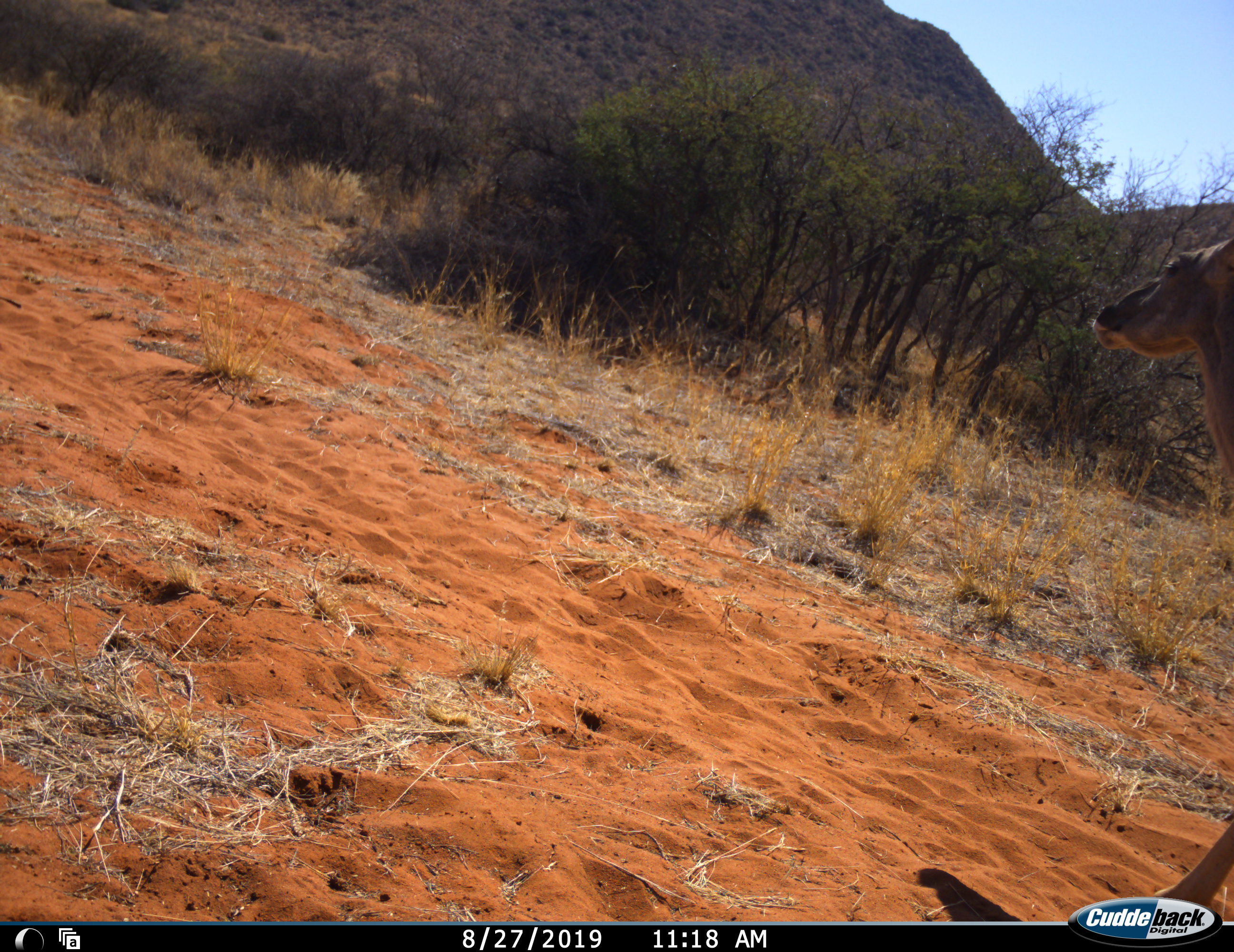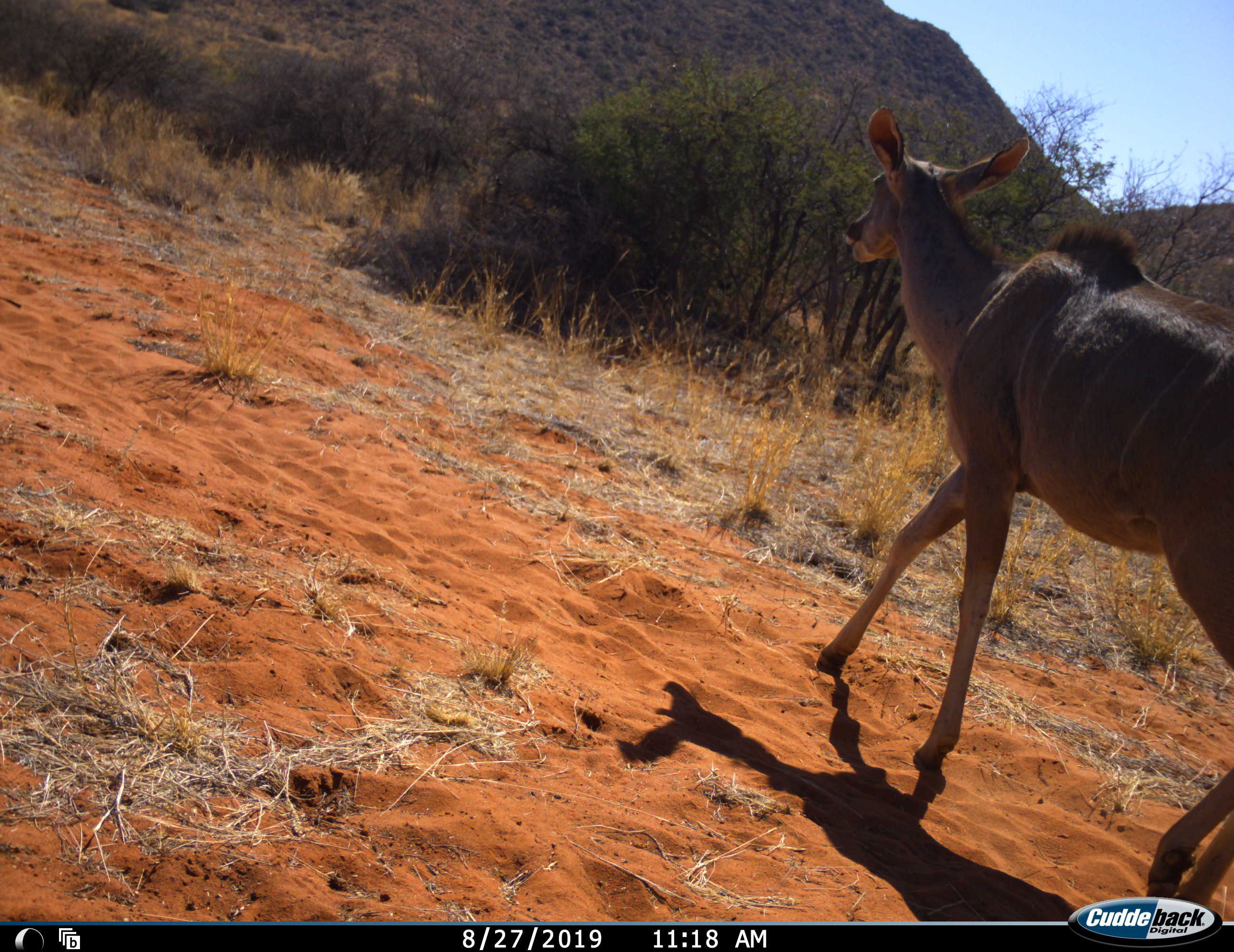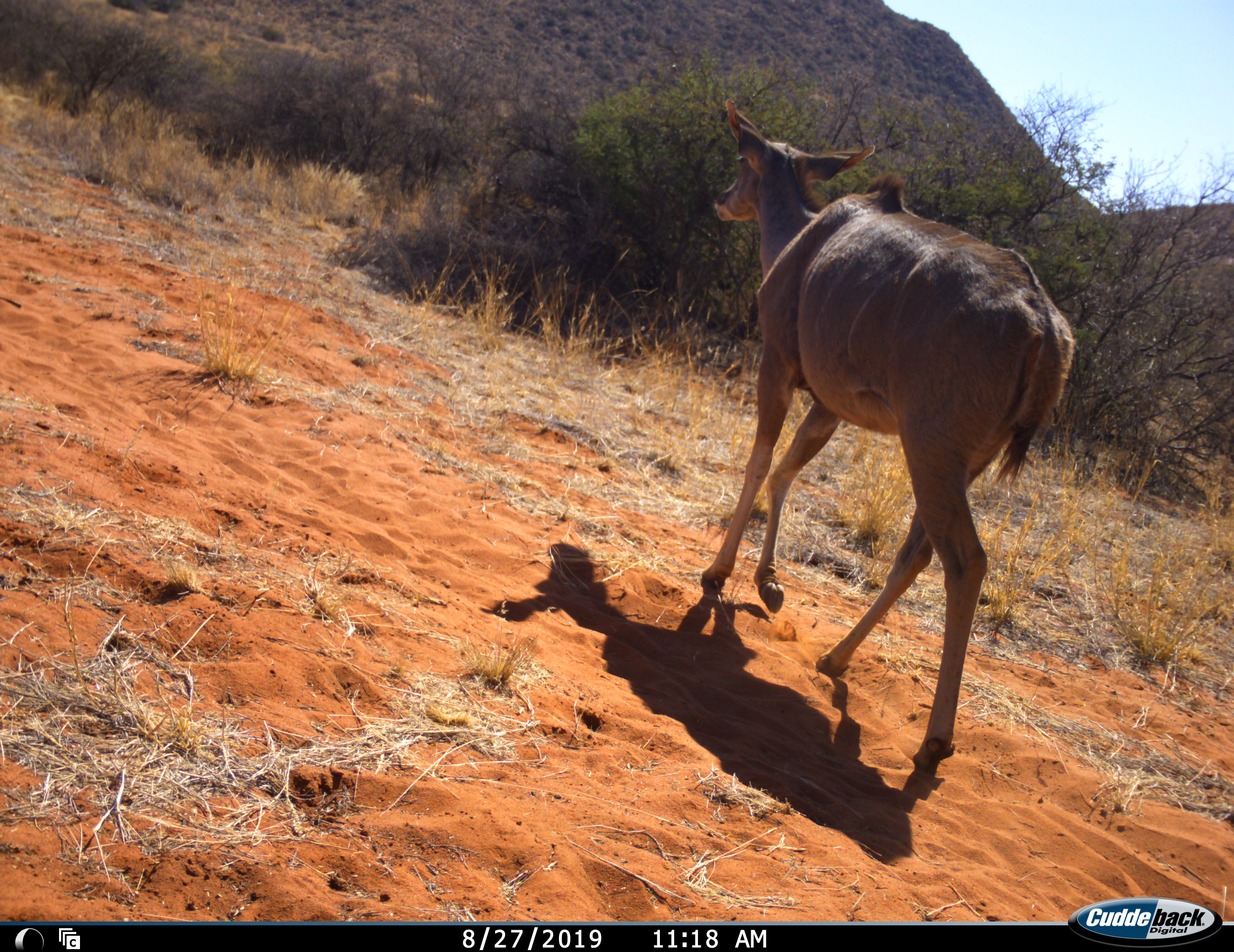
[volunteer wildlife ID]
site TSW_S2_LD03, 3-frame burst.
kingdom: Animalia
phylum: Chordata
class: Mammalia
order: Artiodactyla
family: Bovidae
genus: Tragelaphus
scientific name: Tragelaphus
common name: kudu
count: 1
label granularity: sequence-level